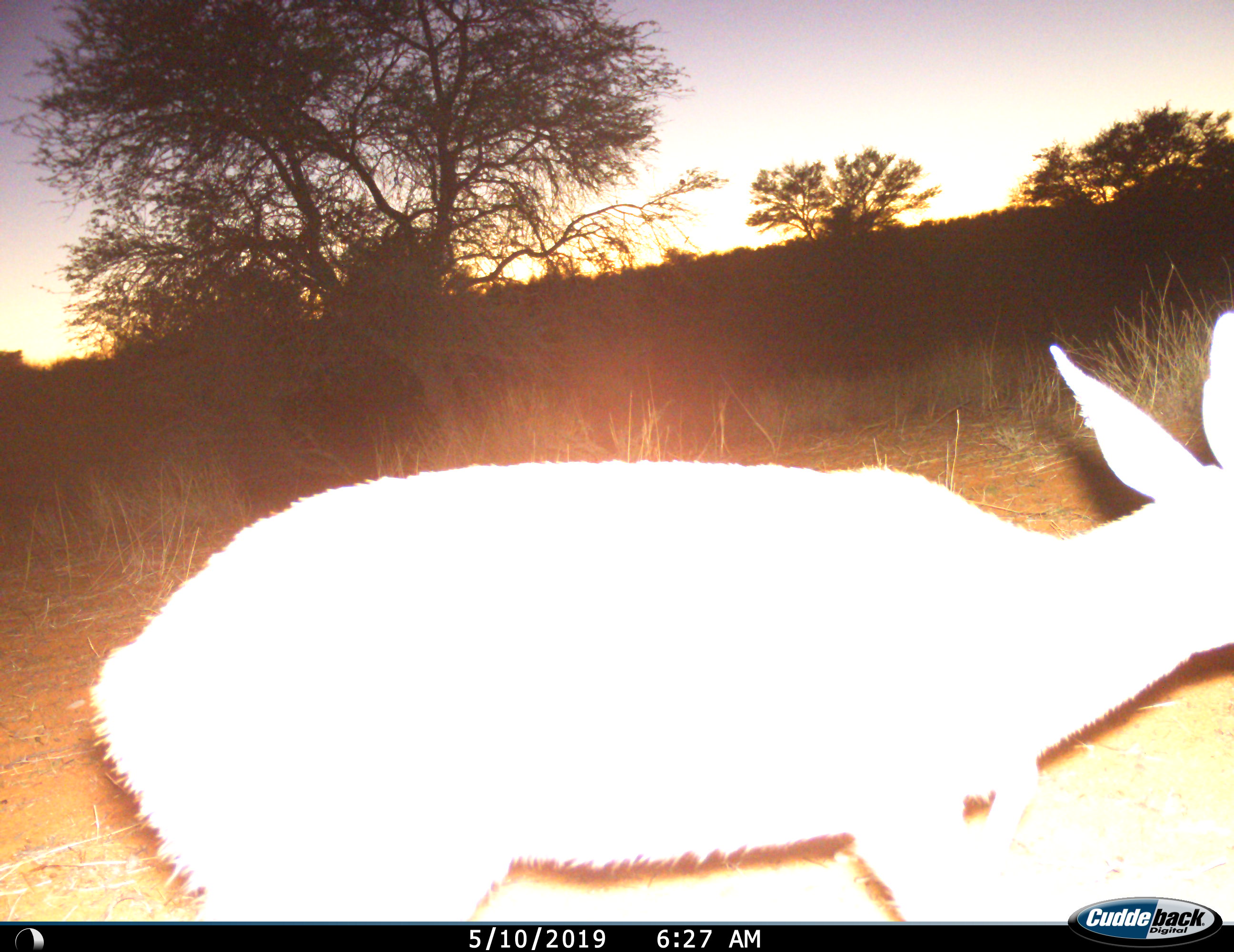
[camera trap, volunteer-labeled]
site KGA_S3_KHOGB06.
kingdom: Animalia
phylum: Chordata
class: Mammalia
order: Artiodactyla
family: Bovidae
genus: Raphicerus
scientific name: Raphicerus campestris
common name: steenbok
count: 1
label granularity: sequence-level